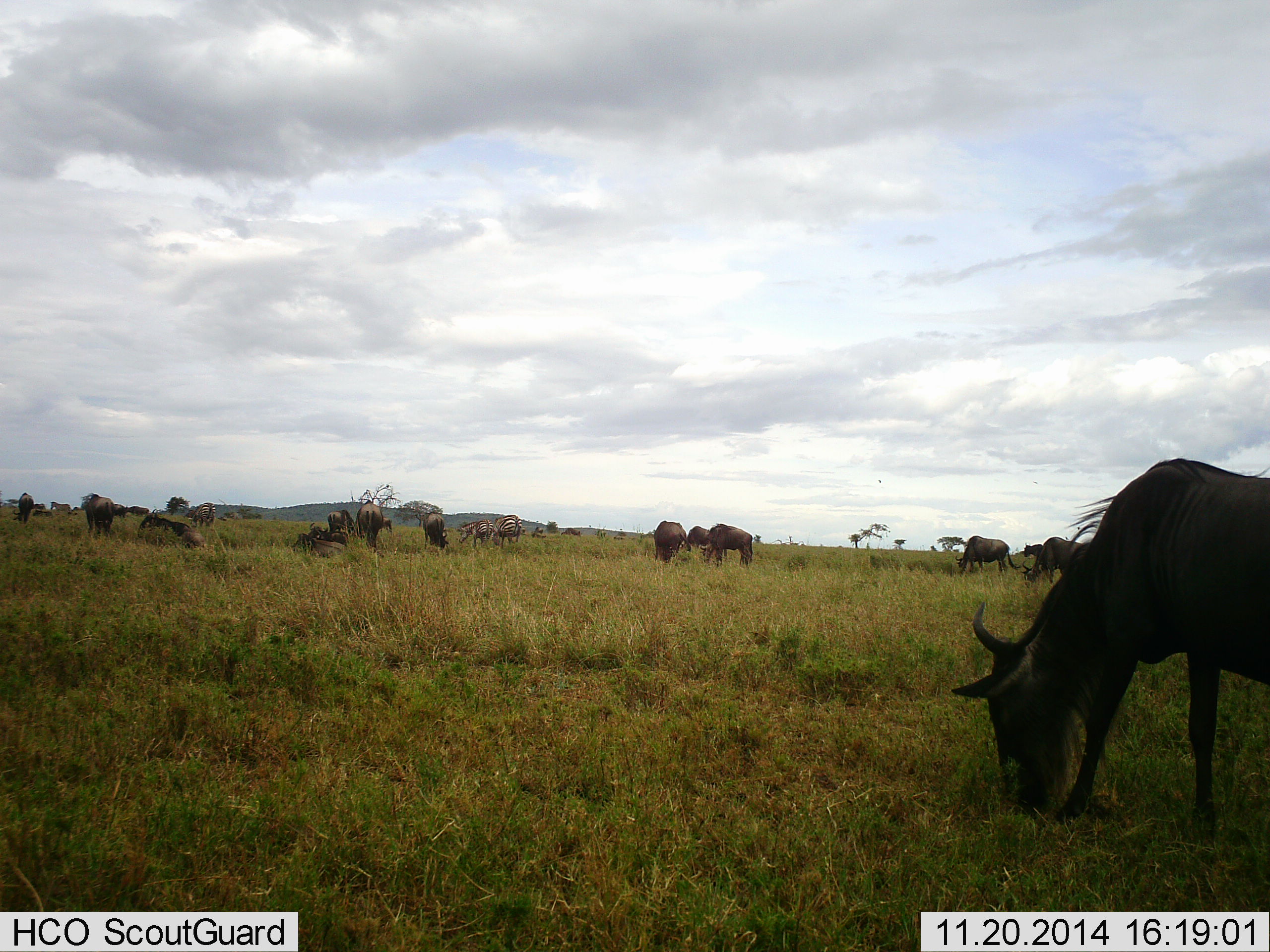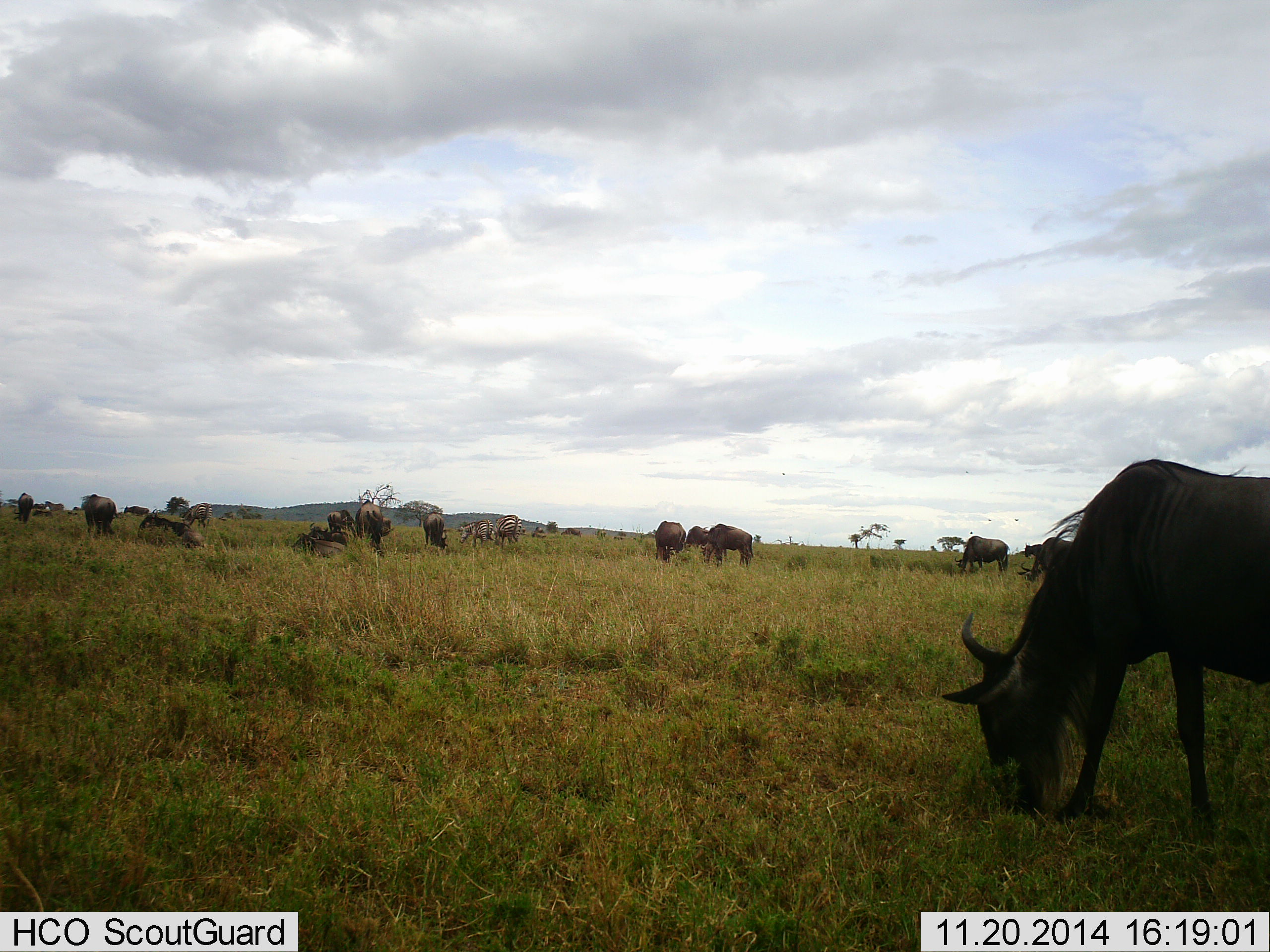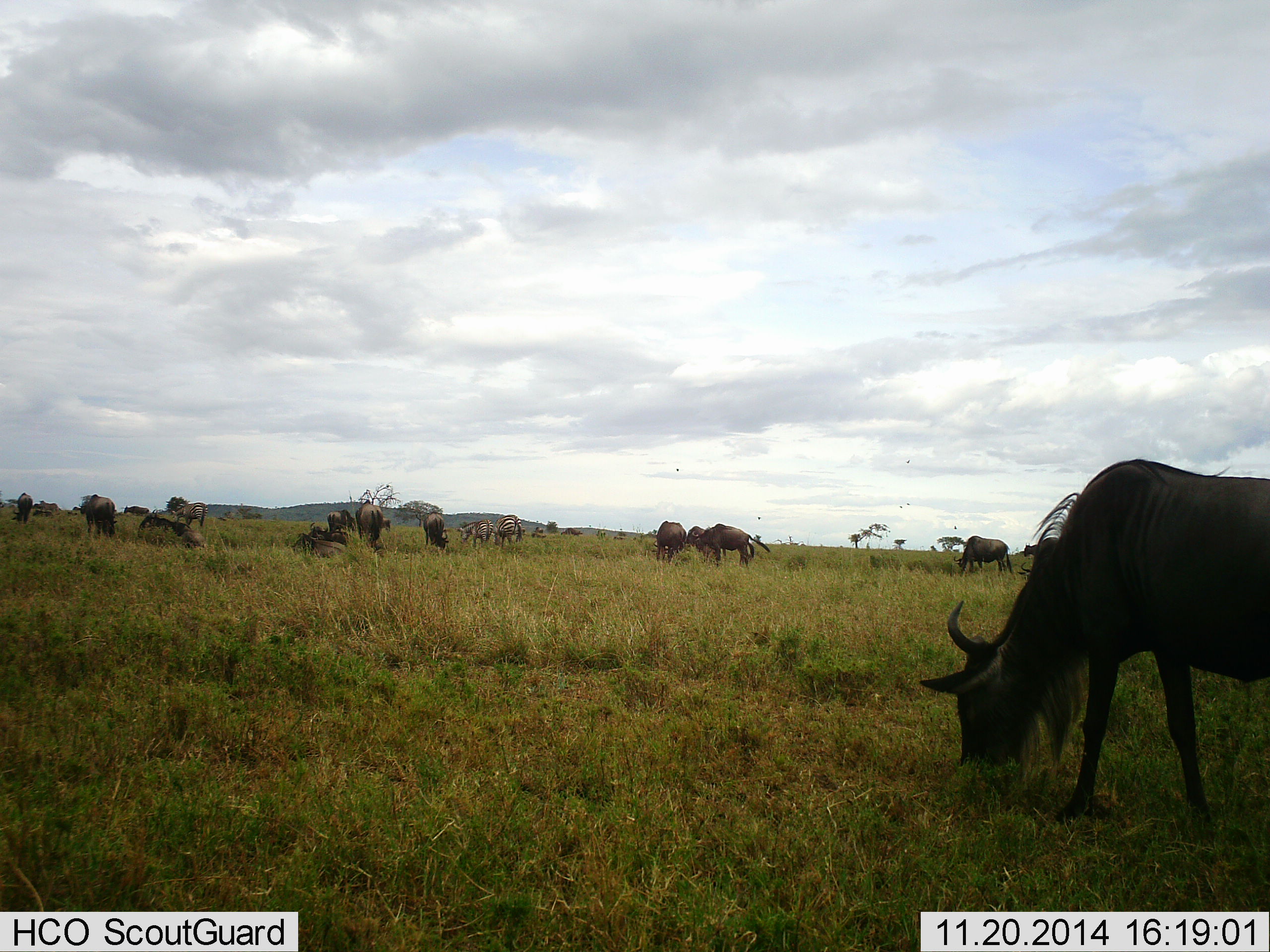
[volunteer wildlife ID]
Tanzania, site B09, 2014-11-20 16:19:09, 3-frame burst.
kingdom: Animalia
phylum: Chordata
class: Mammalia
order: Artiodactyla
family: Bovidae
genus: Connochaetes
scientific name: Connochaetes taurinus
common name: blue wildebeest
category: wildebeest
Wildebeest (blue wildebeest) (Connochaetes taurinus), count 11-50. Behavior (volunteer vote fractions): standing 45%, resting 36%, moving 36%, interacting 0%. Young present (vote fraction): 0%. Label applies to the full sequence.